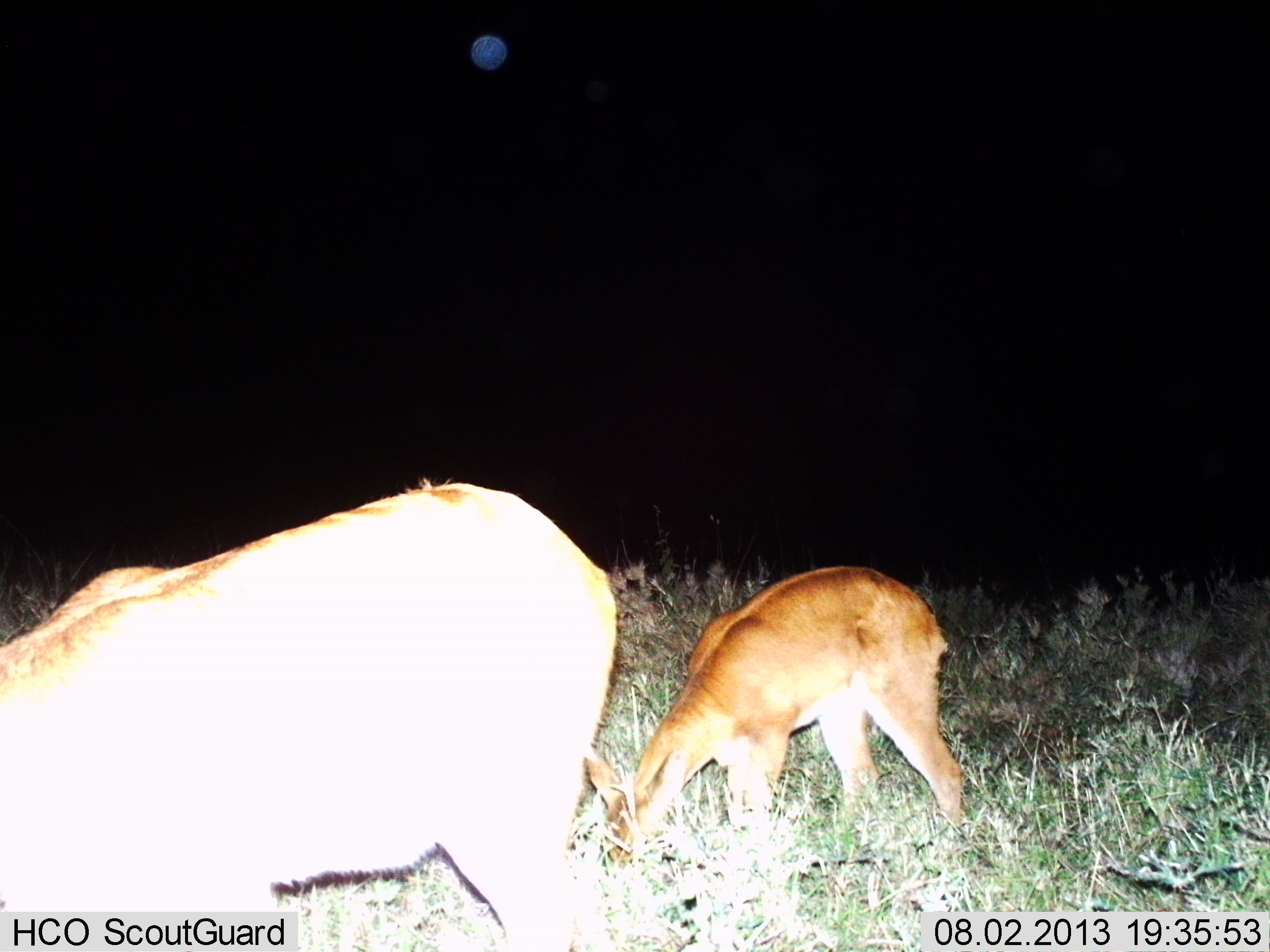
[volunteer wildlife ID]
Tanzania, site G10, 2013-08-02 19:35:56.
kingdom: Animalia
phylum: Chordata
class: Mammalia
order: Artiodactyla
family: Bovidae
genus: Redunca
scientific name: Redunca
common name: reedbuck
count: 2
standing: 23%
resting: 0%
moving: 0%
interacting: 5%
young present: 45%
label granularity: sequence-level